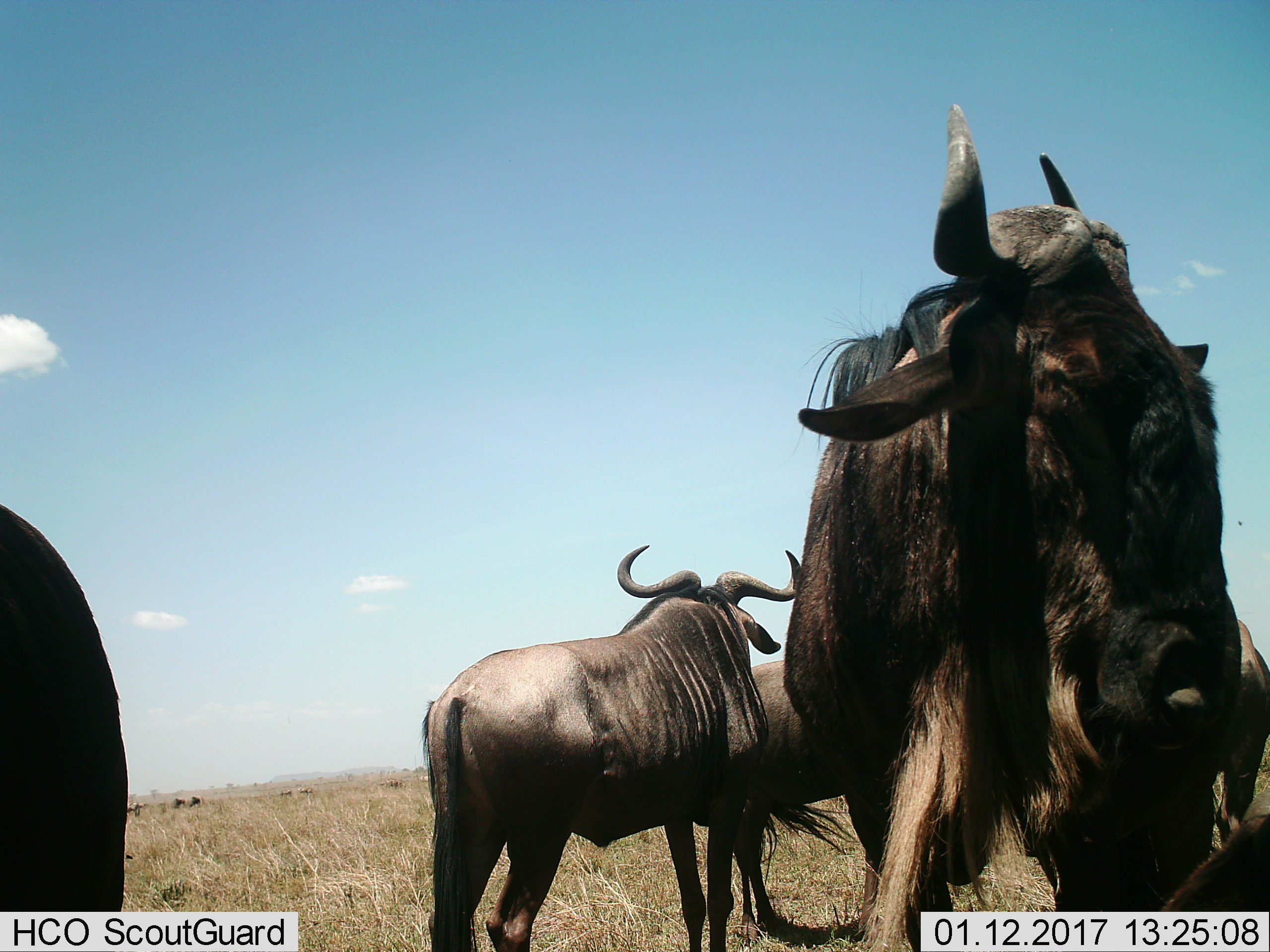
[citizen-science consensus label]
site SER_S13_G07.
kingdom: Animalia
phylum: Chordata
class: Mammalia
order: Artiodactyla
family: Bovidae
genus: Connochaetes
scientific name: Connochaetes taurinus taurinus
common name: blue wildebeest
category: wildebeestblue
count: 5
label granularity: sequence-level